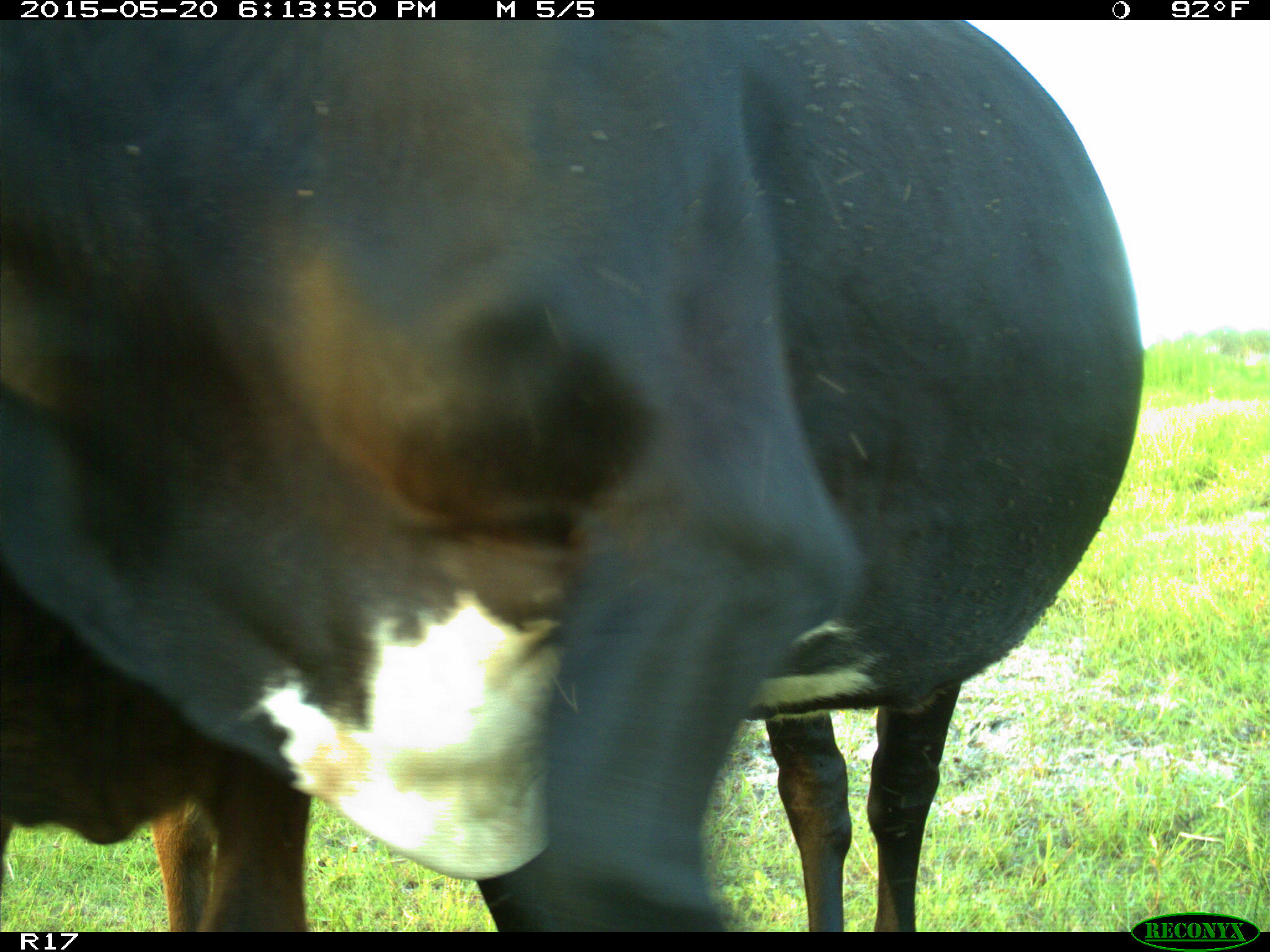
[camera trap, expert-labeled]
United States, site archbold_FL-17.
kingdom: Animalia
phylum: Chordata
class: Mammalia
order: Artiodactyla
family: Bovidae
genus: Bos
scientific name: Bos taurus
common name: domestic cow